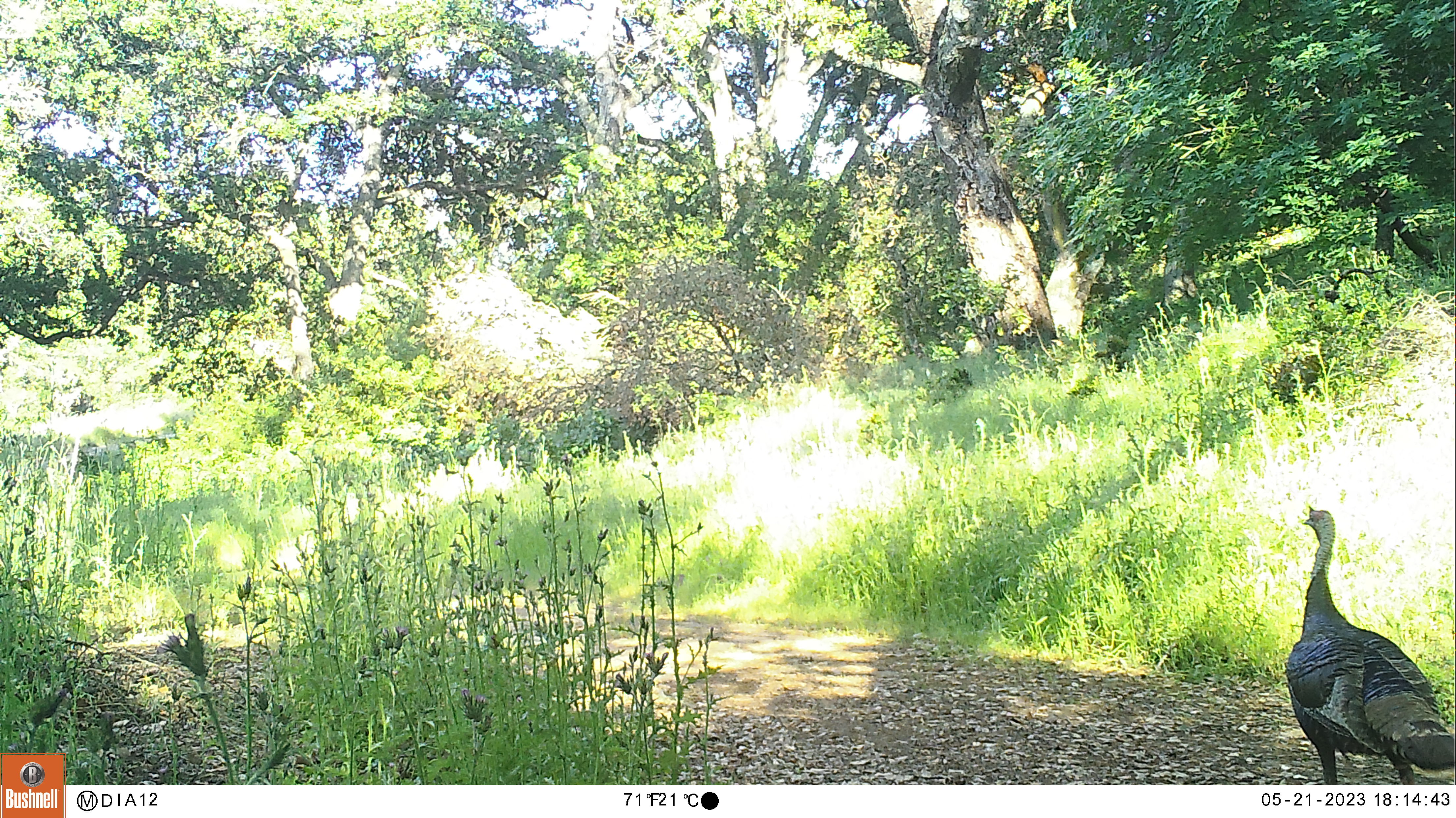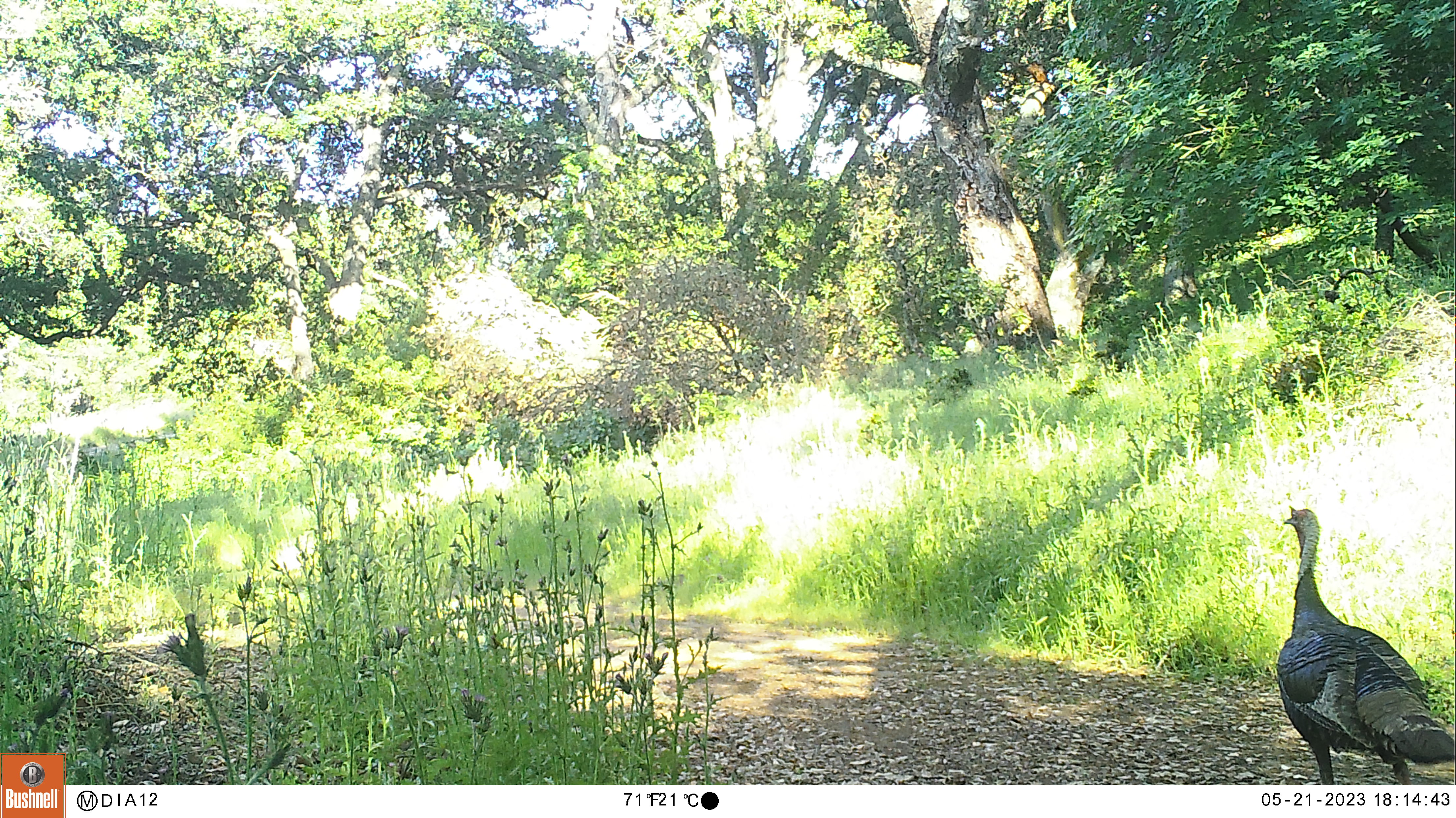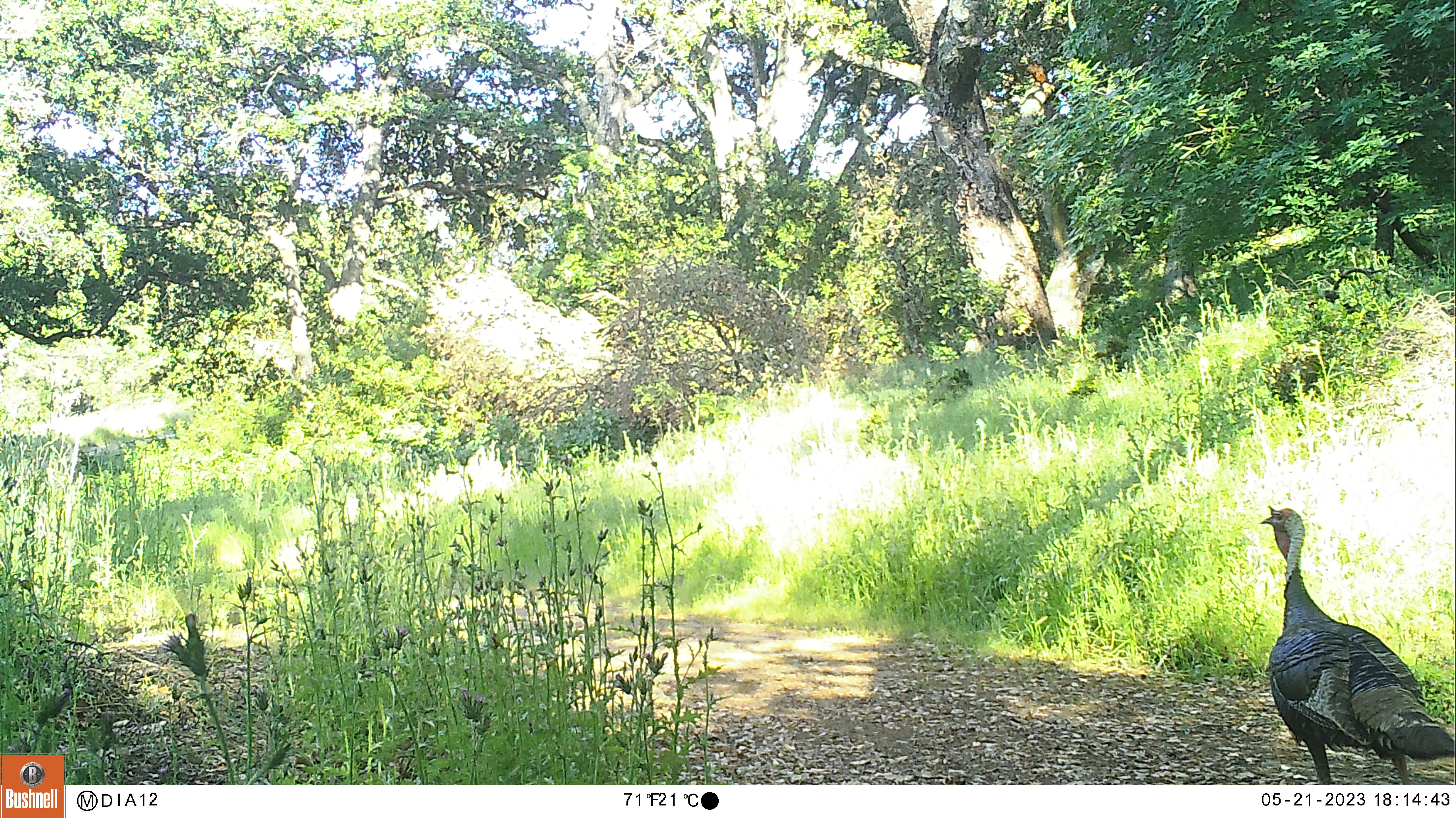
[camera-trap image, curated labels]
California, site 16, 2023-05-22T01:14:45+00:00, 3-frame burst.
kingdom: Animalia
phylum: Chordata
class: Aves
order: Galliformes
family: Phasianidae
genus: Meleagris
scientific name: Meleagris gallopavo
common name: turkey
Turkey (Meleagris gallopavo).